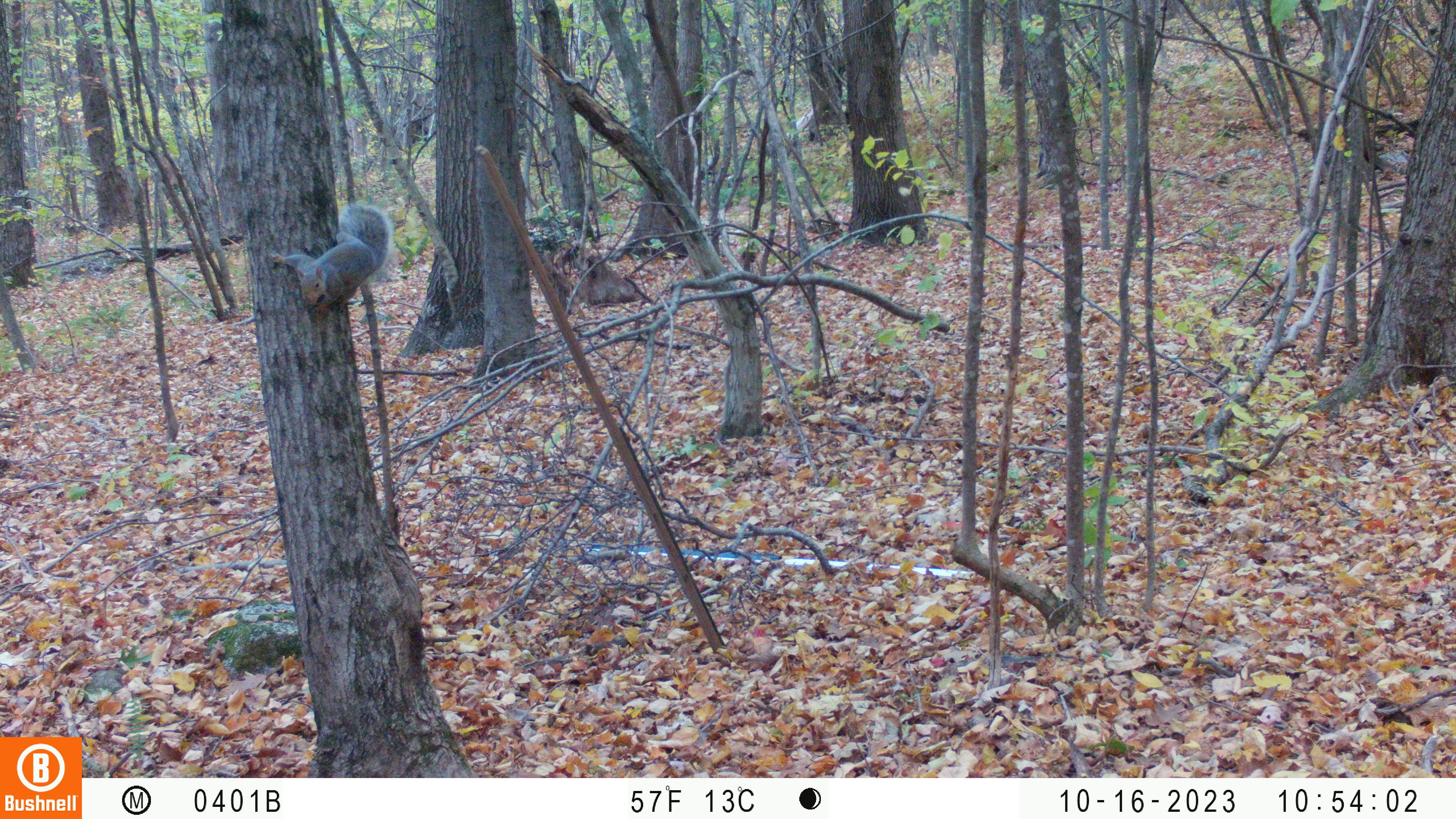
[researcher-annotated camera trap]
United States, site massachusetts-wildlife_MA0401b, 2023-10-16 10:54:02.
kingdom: Animalia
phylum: Chordata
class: Mammalia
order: Rodentia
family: Sciuridae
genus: Sciurus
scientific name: Sciurus carolinensis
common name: gray squirrel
Gray squirrel (Sciurus carolinensis).